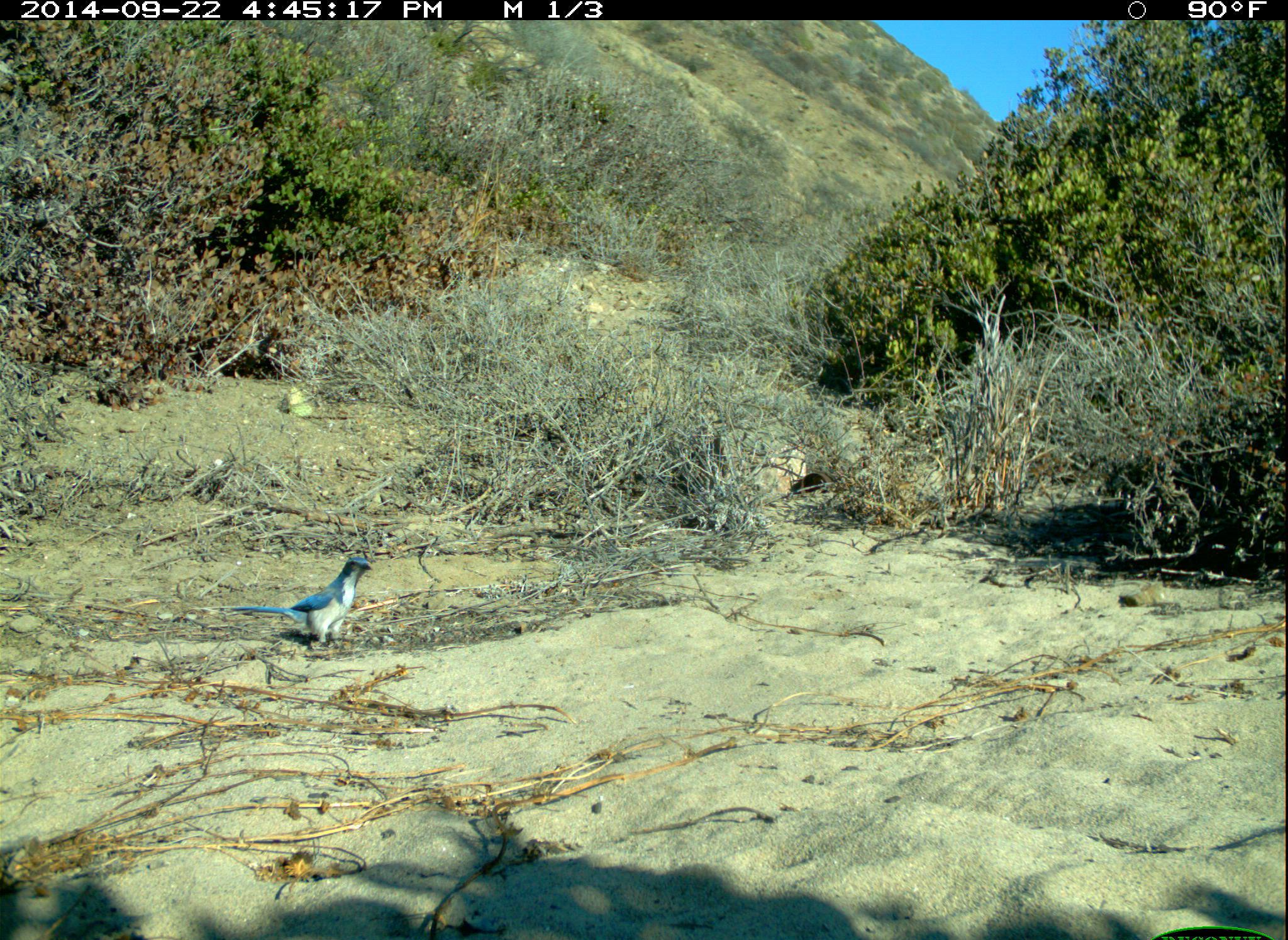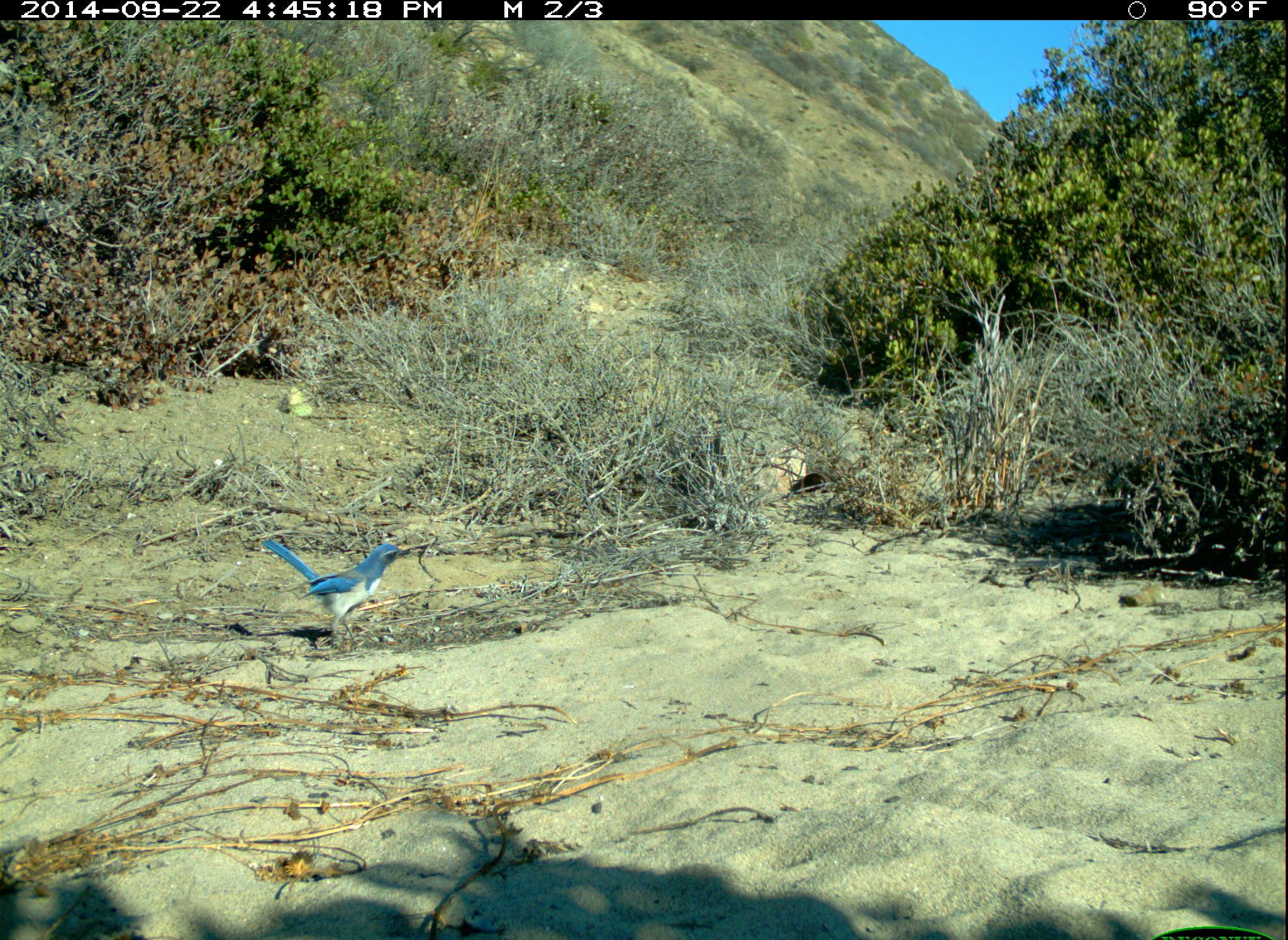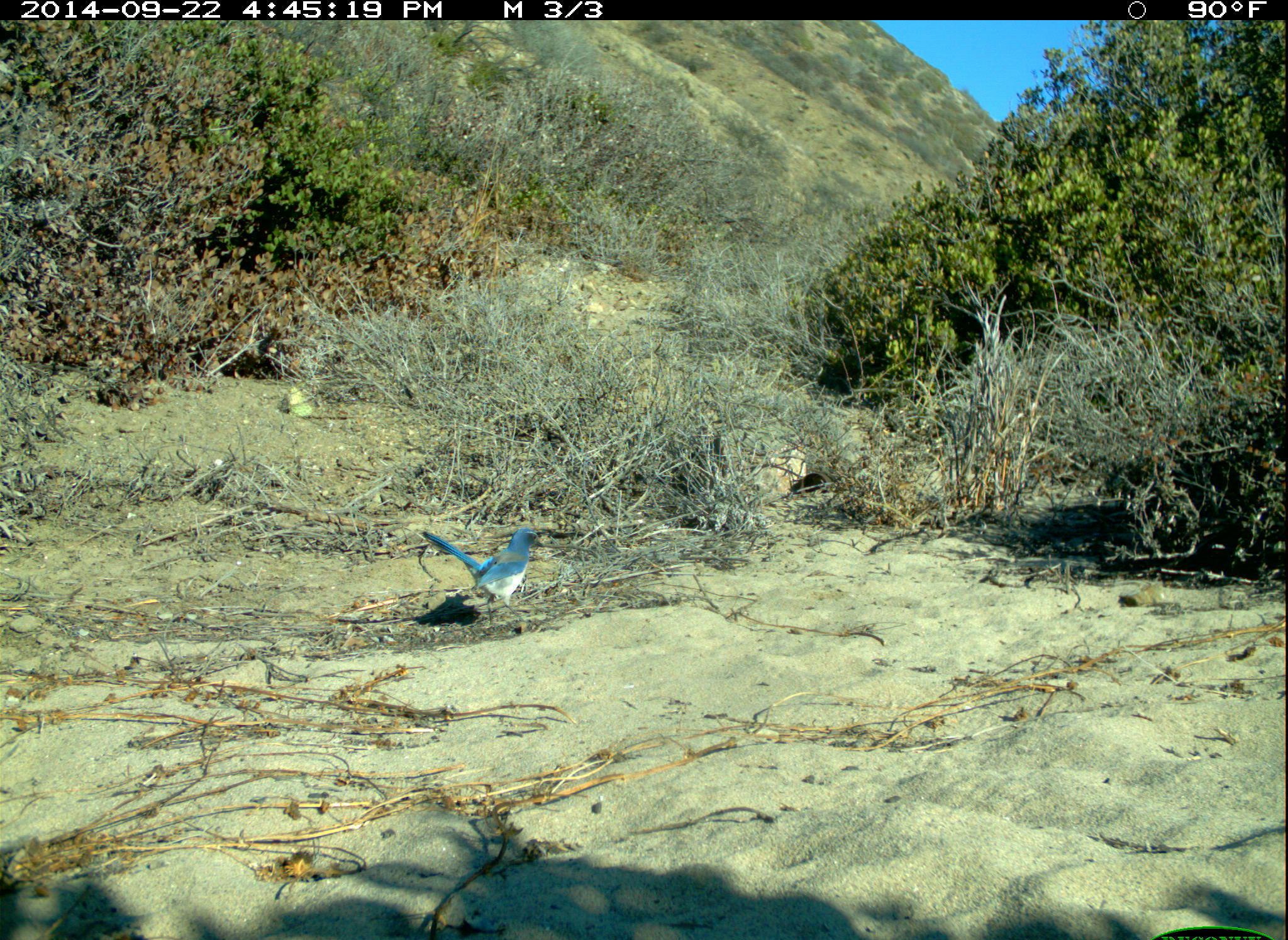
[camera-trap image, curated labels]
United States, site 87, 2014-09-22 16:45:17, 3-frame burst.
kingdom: Animalia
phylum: Chordata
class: Aves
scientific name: Aves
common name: bird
Bird (Aves).